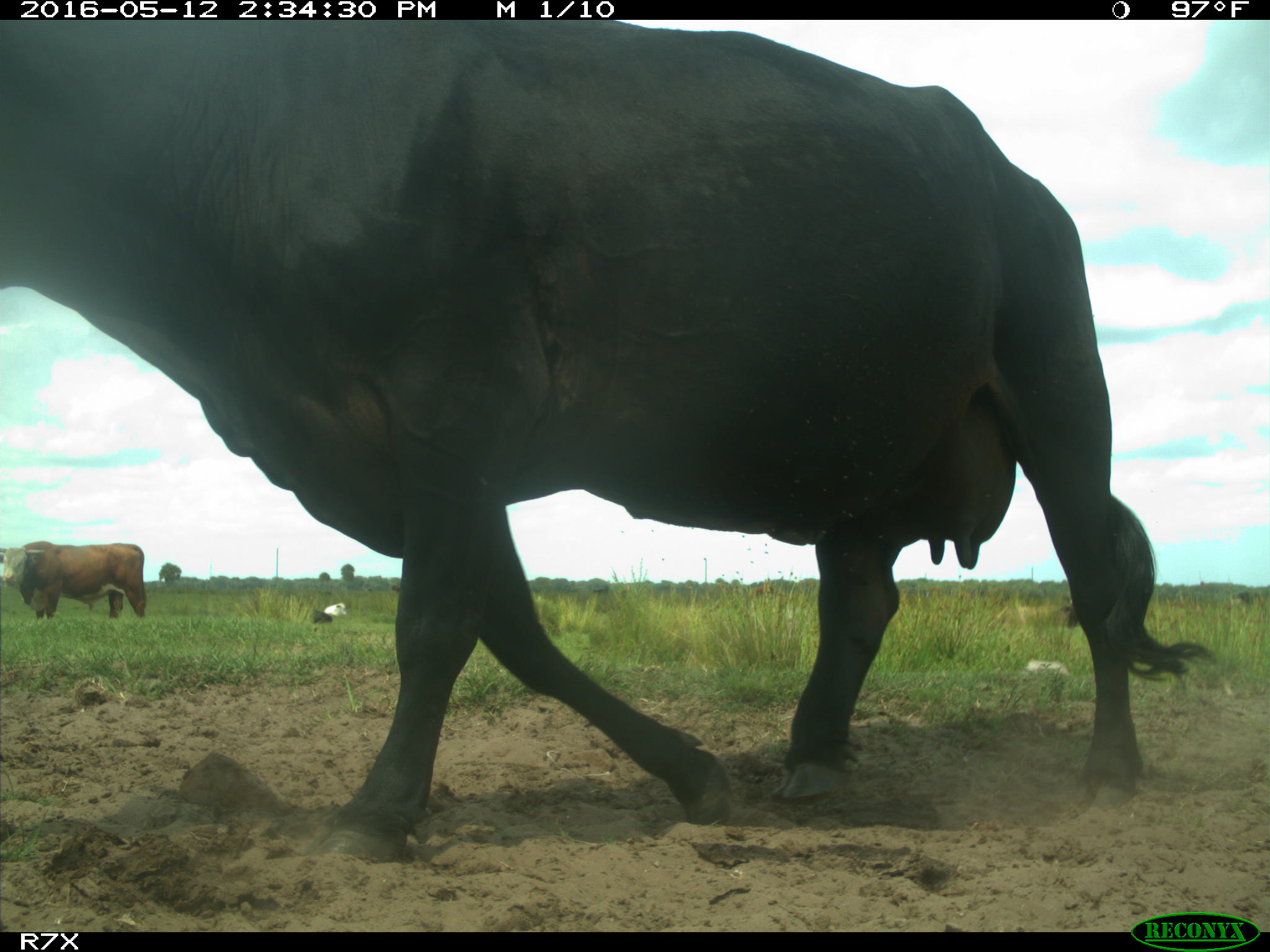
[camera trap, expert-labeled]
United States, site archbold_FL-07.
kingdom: Animalia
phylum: Chordata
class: Mammalia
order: Artiodactyla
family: Bovidae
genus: Bos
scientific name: Bos taurus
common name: domestic cow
Bos taurus (domestic cow).